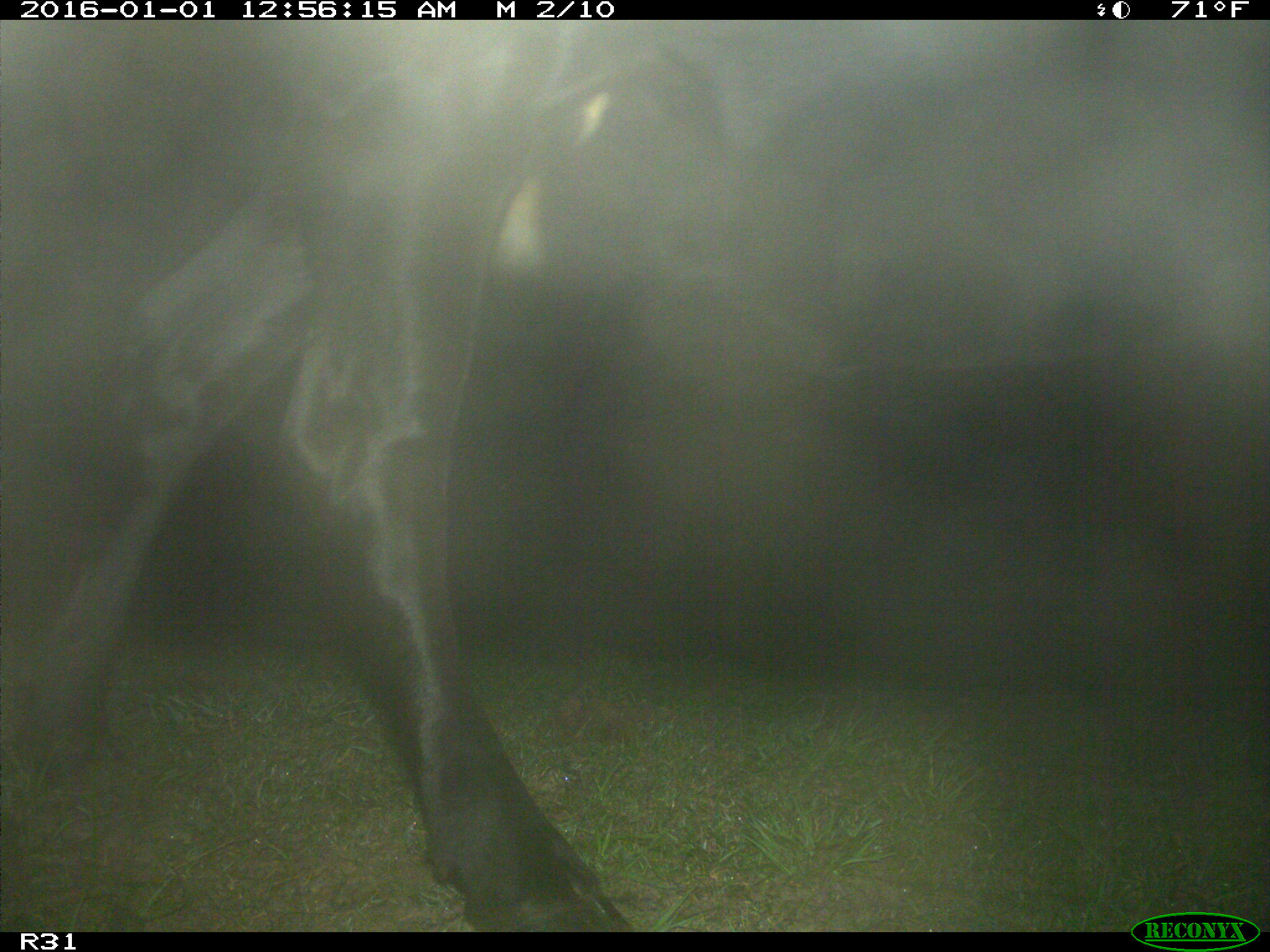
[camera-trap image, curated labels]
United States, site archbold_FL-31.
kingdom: Animalia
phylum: Chordata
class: Mammalia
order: Artiodactyla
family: Bovidae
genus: Bos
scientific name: Bos taurus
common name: domestic cow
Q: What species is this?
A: Bos taurus (domestic cow).